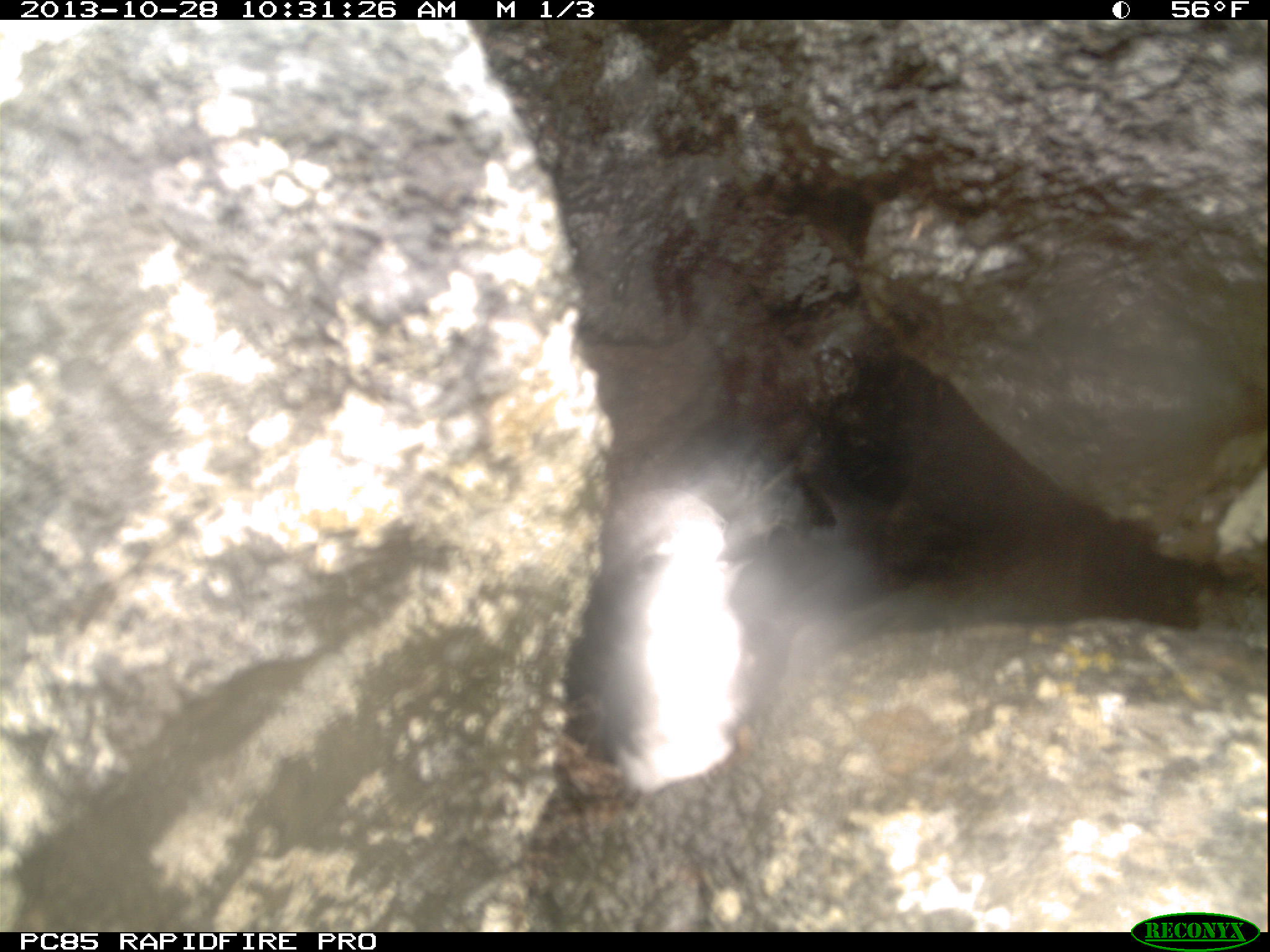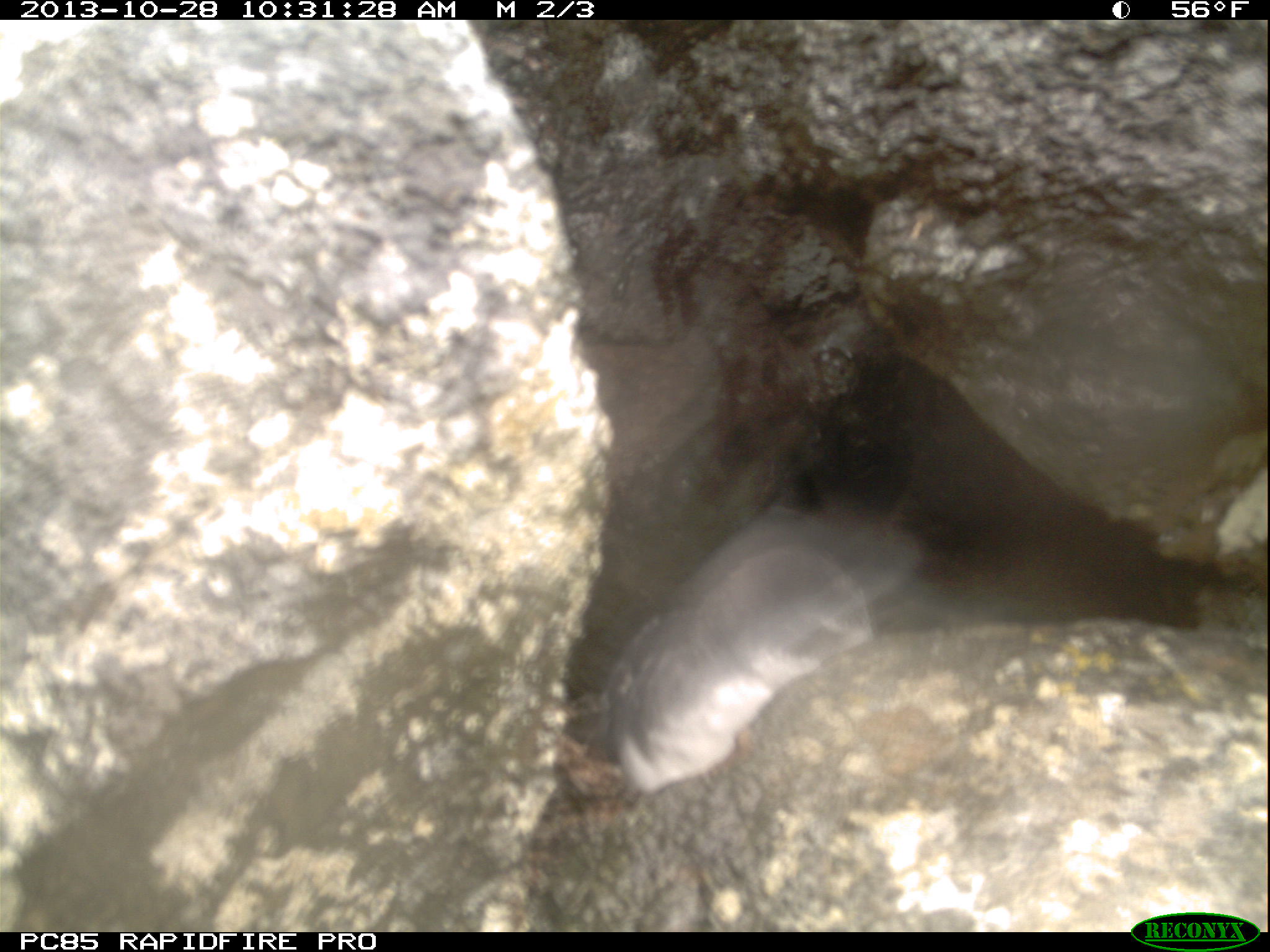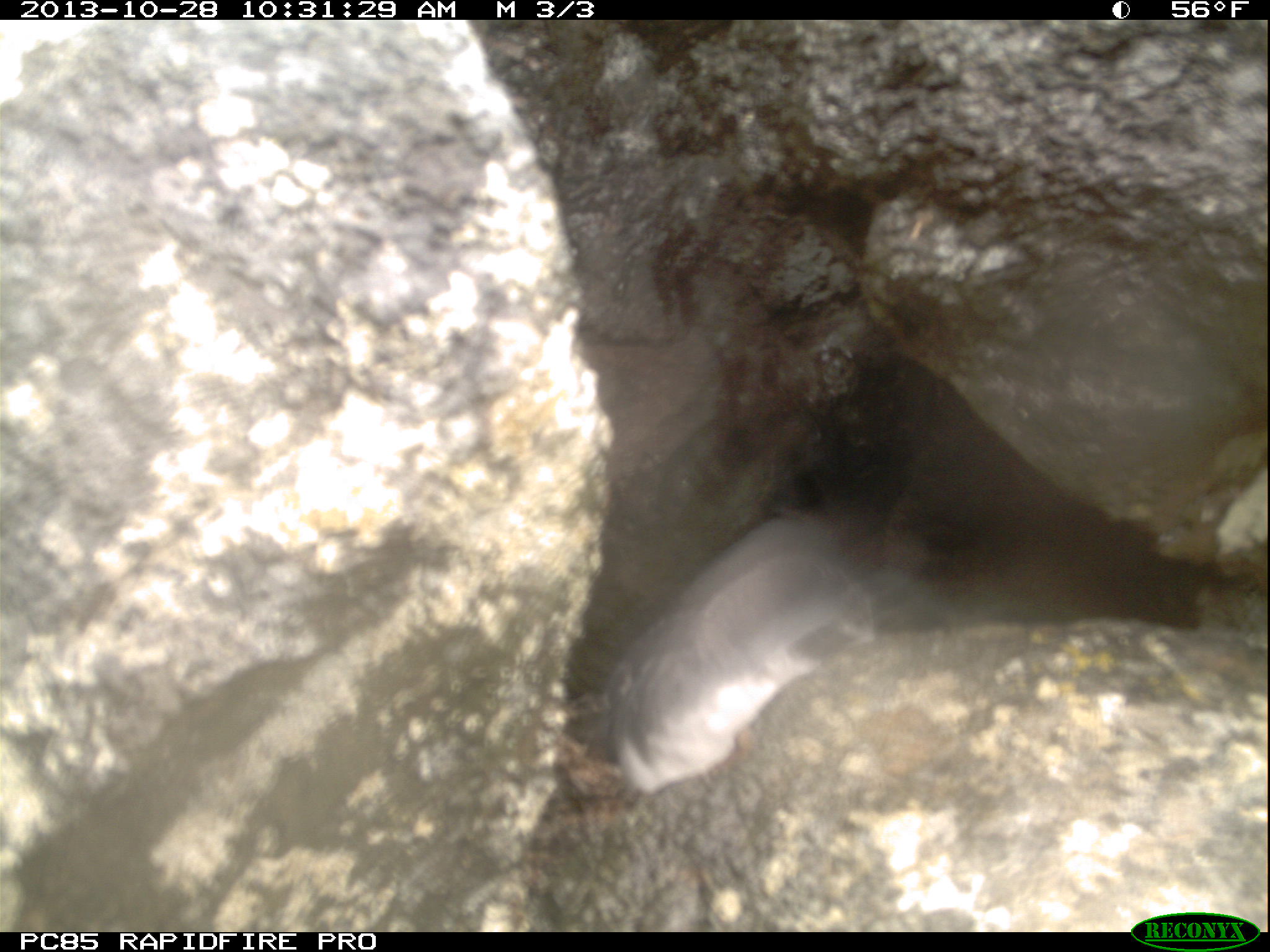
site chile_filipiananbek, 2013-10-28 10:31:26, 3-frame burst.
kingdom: Animalia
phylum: Chordata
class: Aves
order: Procellariiformes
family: Procellariidae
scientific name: Procellariidae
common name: petrel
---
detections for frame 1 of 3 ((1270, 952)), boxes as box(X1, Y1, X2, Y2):
petrel: box(584, 470, 874, 812)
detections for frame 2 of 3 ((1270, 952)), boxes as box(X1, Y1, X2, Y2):
petrel: box(589, 536, 921, 798)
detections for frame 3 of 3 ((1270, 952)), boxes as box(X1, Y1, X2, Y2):
petrel: box(598, 527, 897, 786)